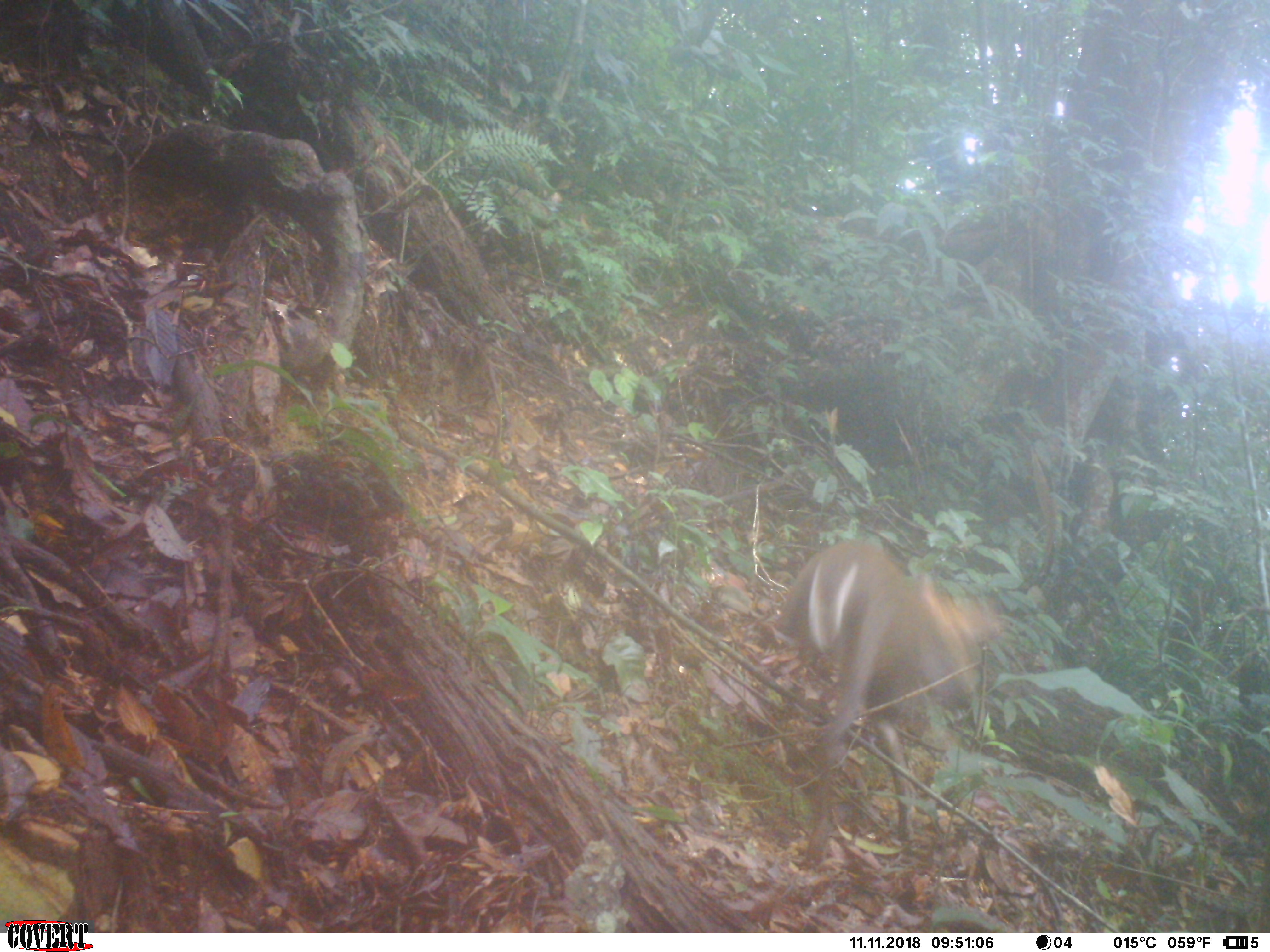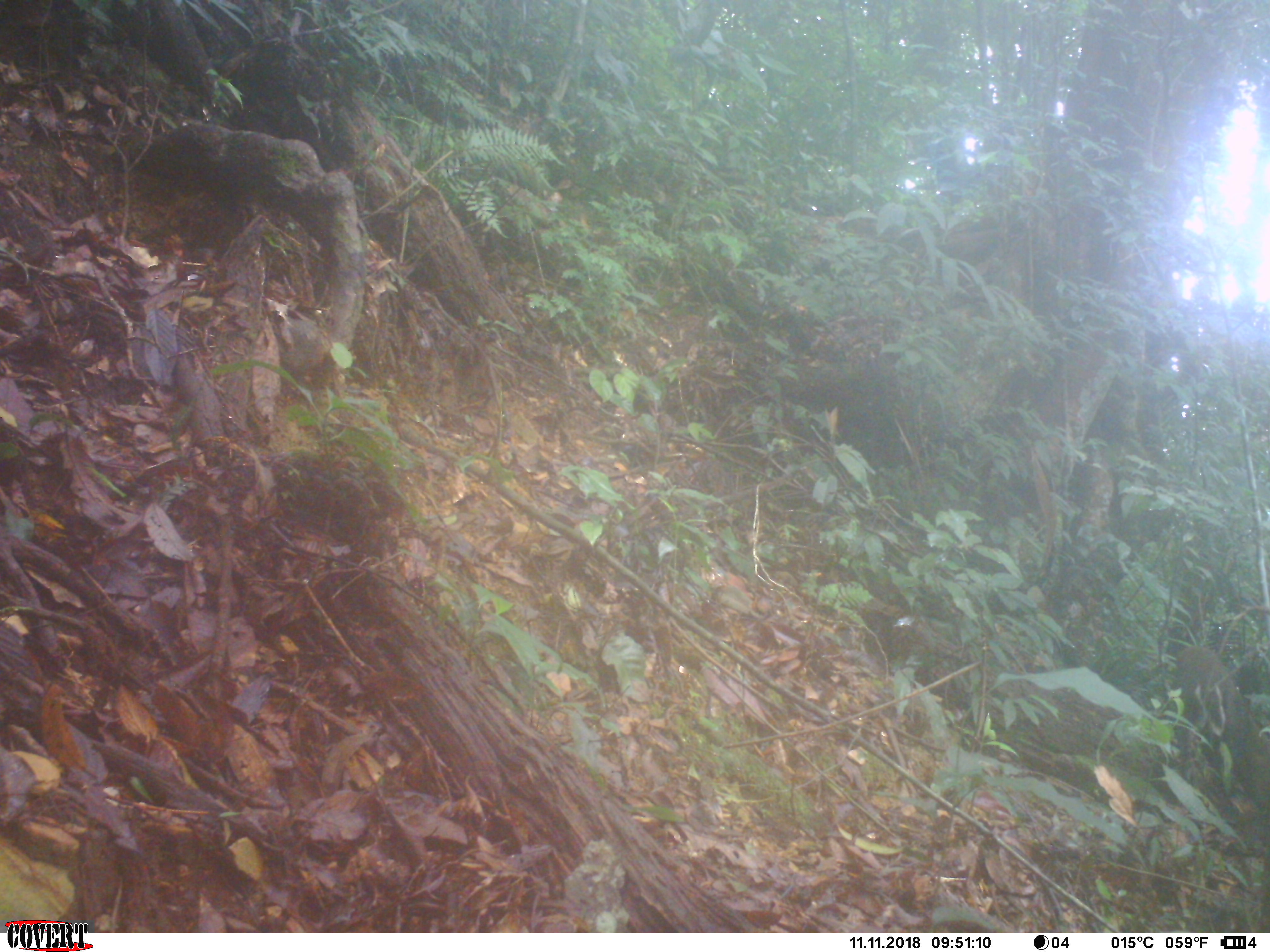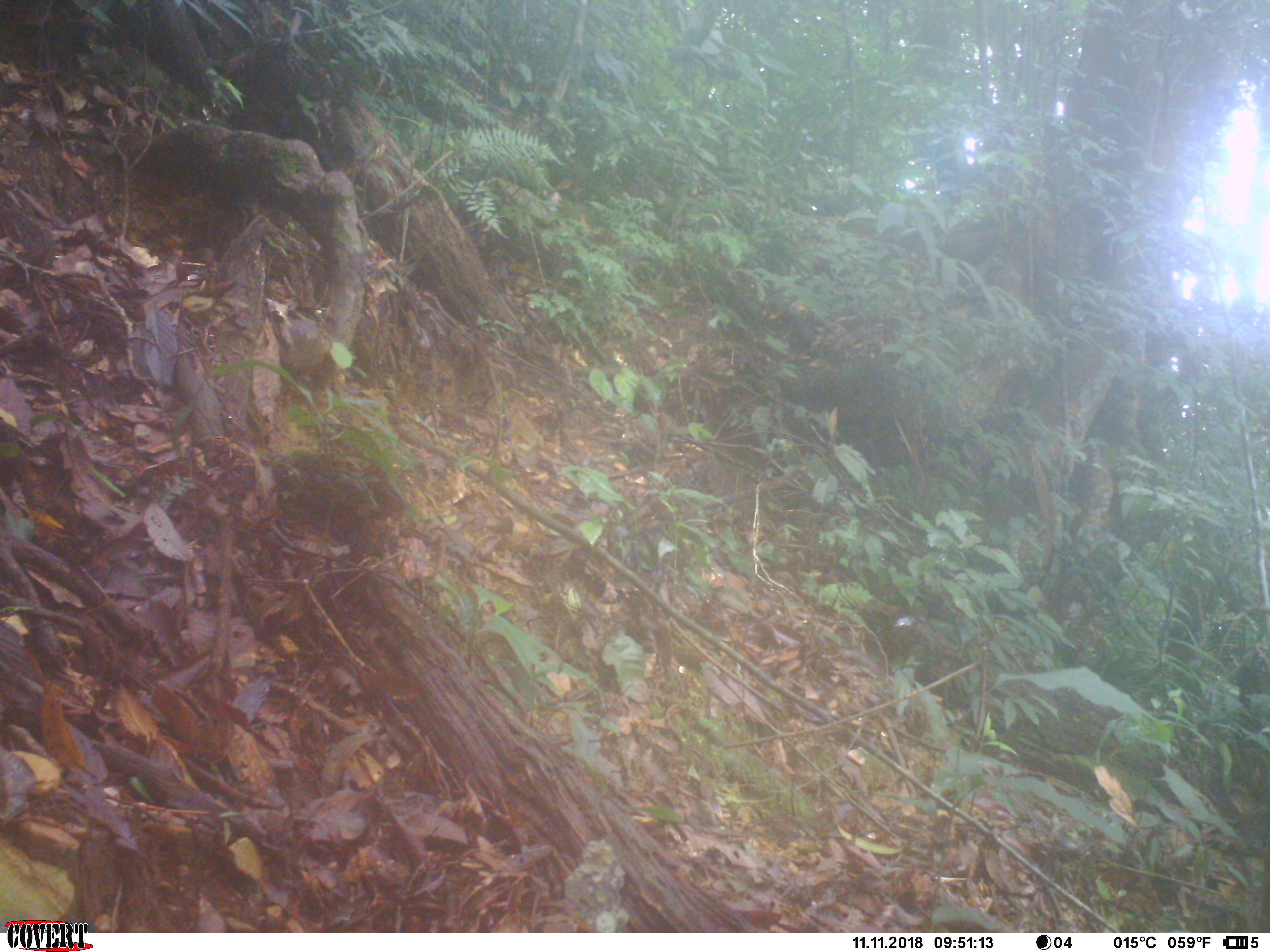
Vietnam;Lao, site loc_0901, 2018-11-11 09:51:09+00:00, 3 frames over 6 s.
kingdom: Animalia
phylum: Chordata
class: Mammalia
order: Artiodactyla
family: Cervidae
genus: Muntiacus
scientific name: Muntiacus rooseveltorum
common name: roosevelt's muntjac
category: roosevelts muntjac group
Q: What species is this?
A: Roosevelts muntjac group (roosevelt's muntjac) (Muntiacus rooseveltorum).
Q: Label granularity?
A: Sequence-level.